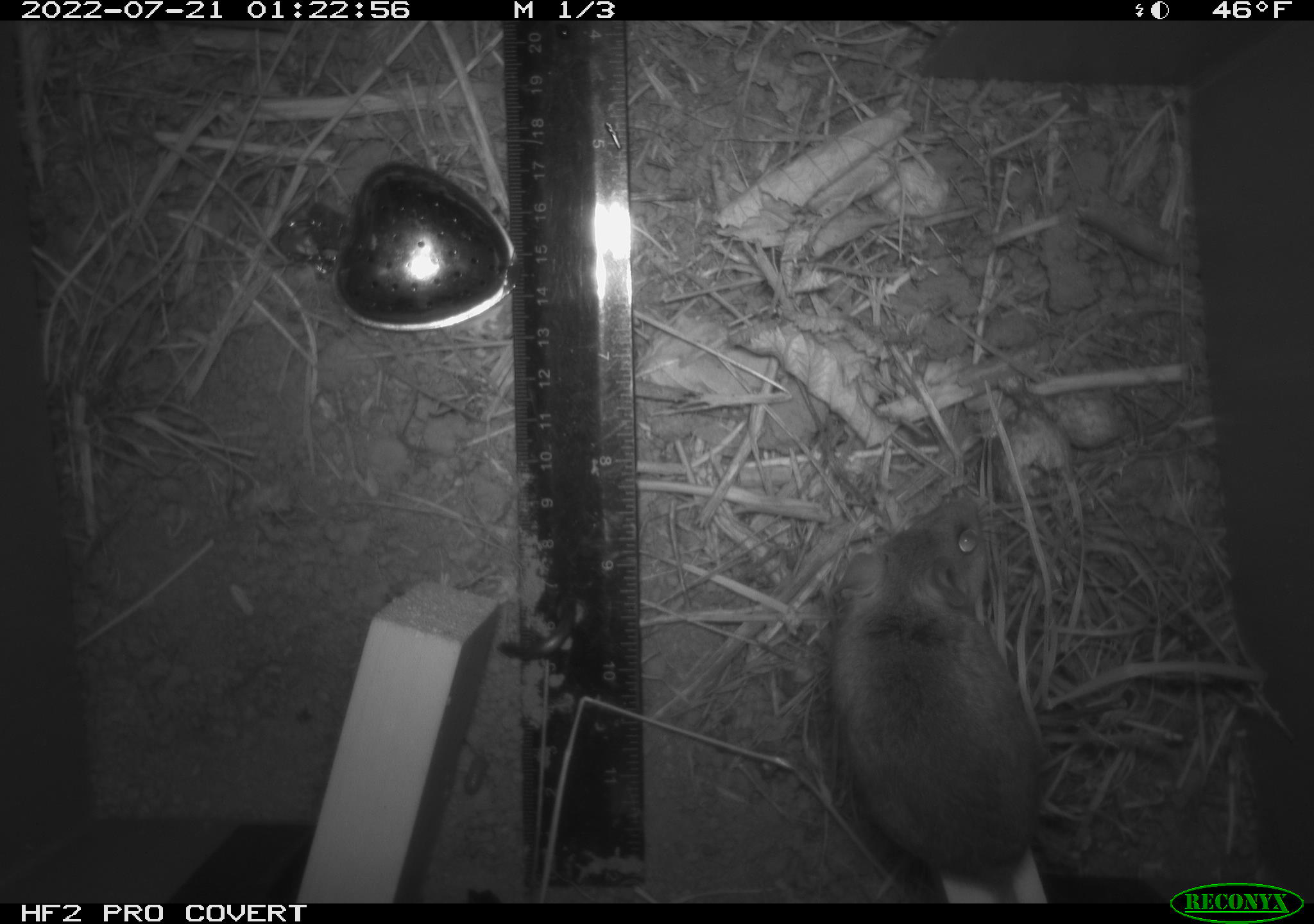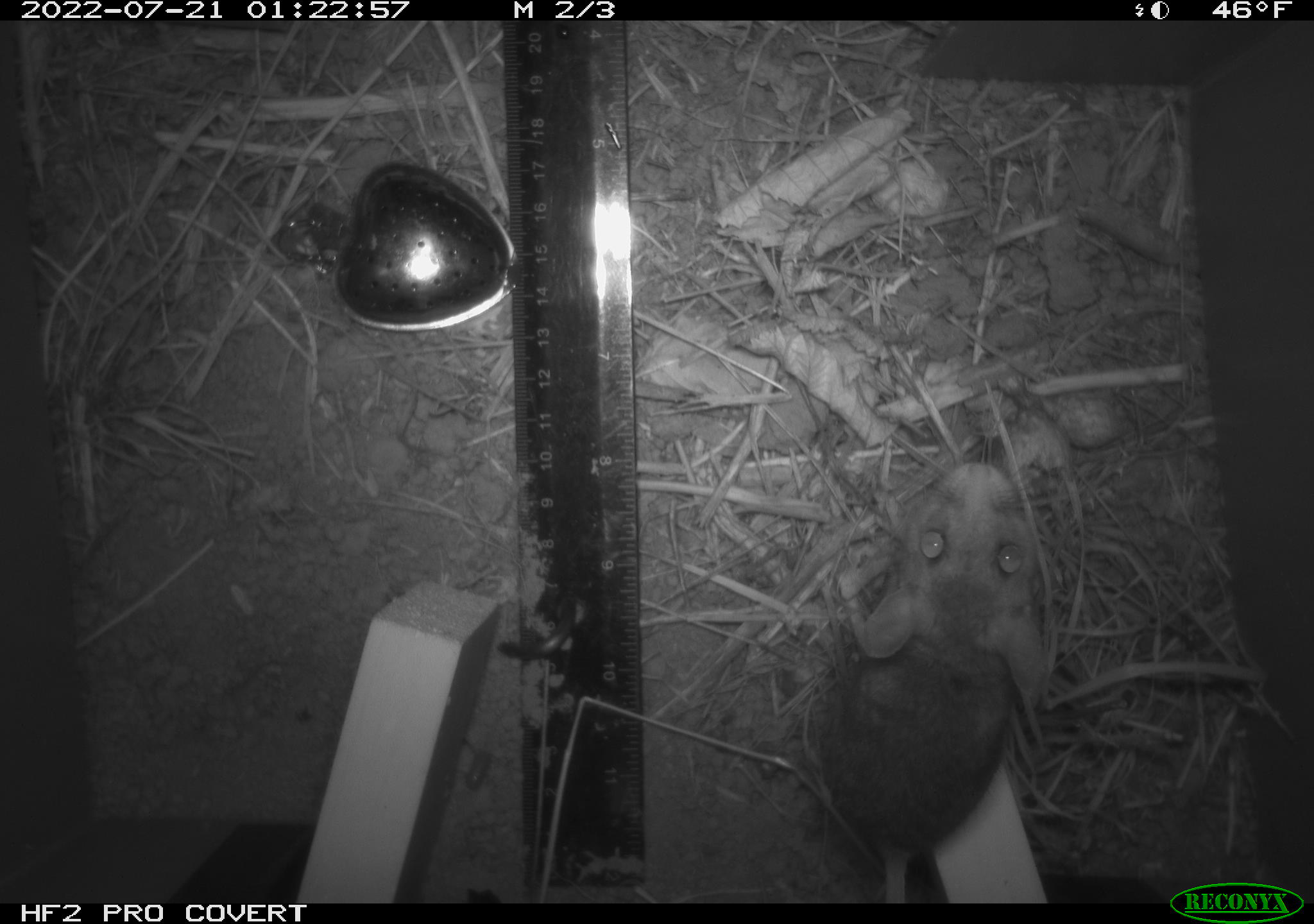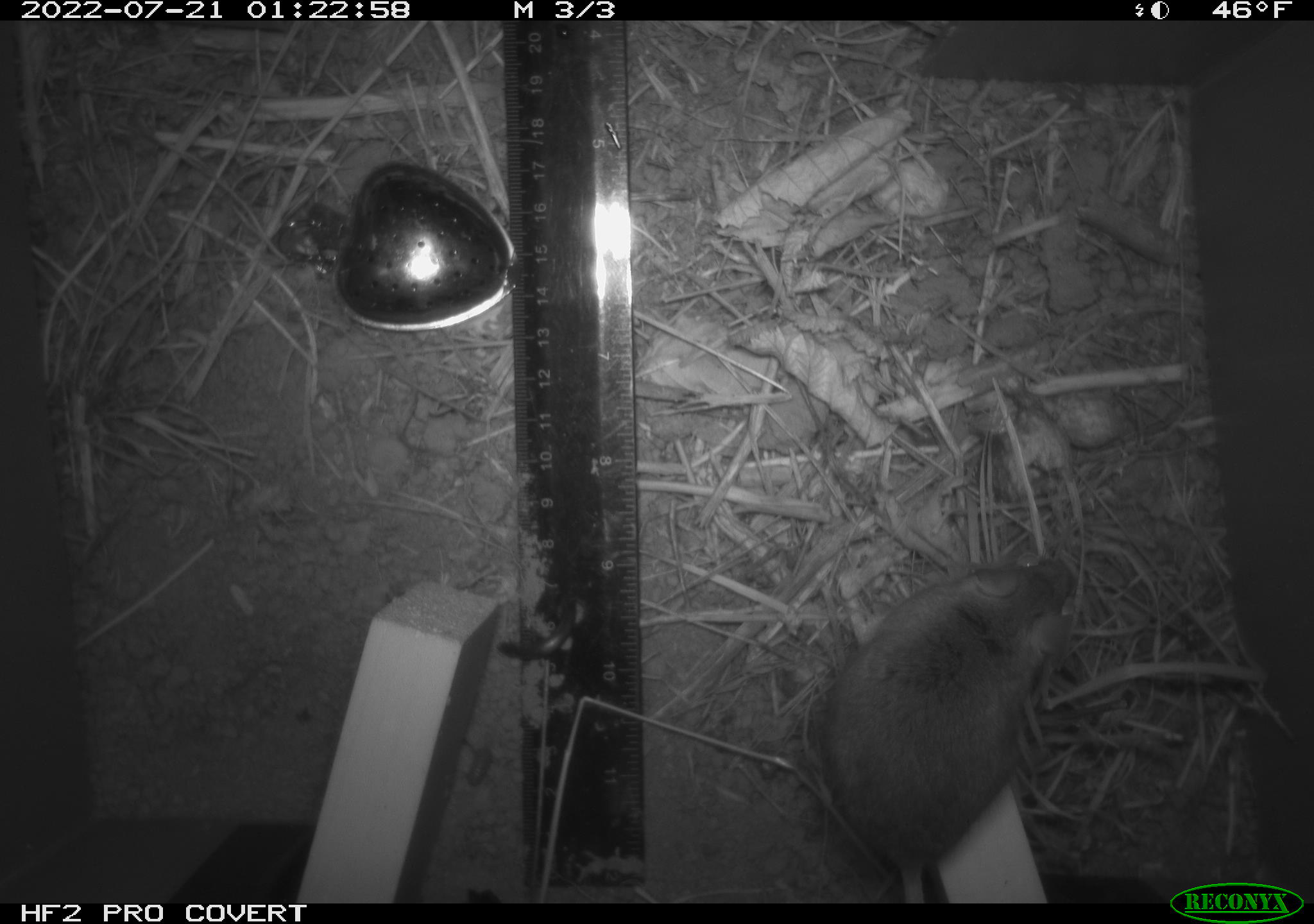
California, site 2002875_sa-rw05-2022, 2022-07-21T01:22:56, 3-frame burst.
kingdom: Animalia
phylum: Chordata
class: Mammalia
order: Rodentia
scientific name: Rodentia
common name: mouse species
Mouse species (Rodentia).